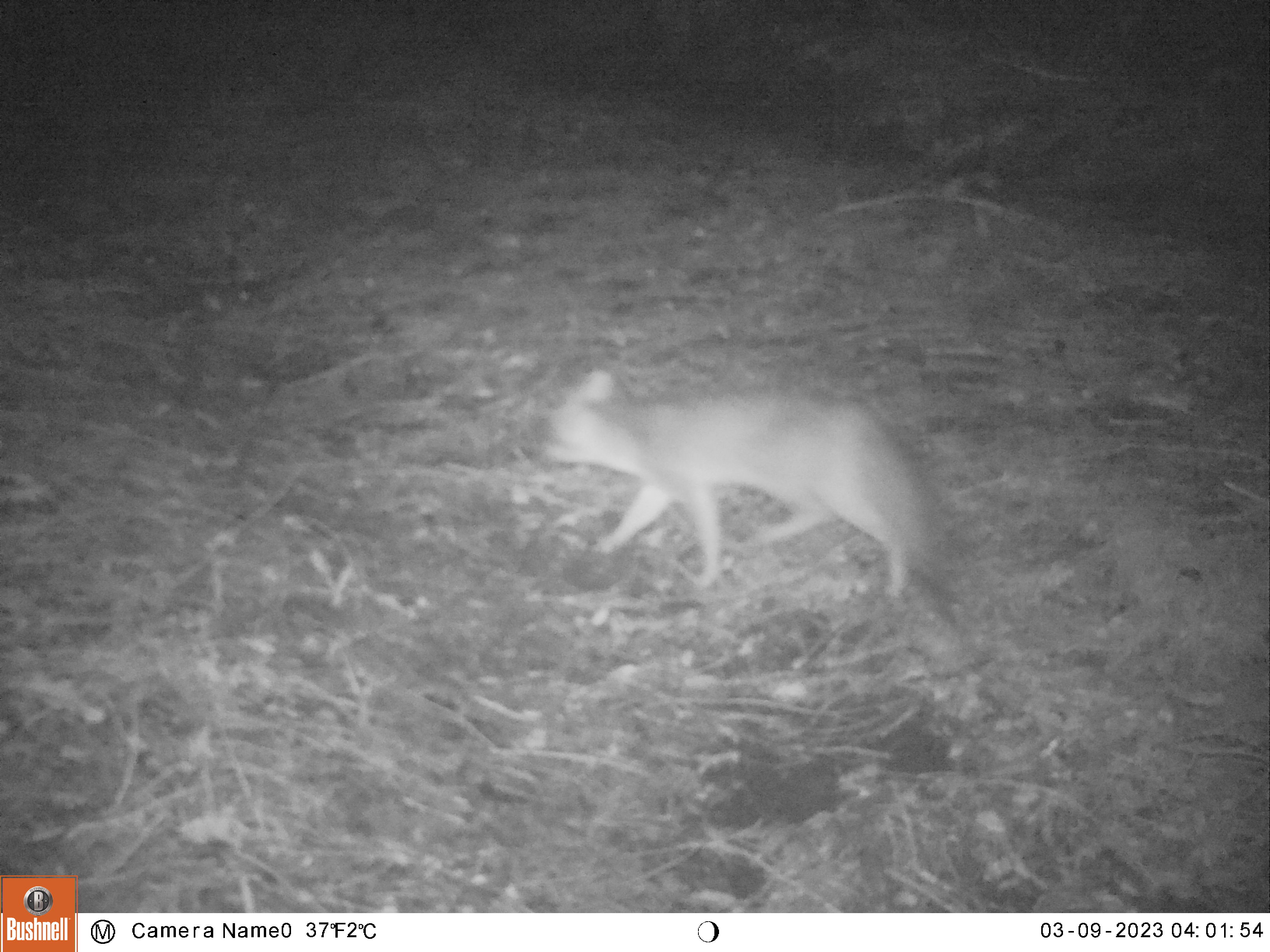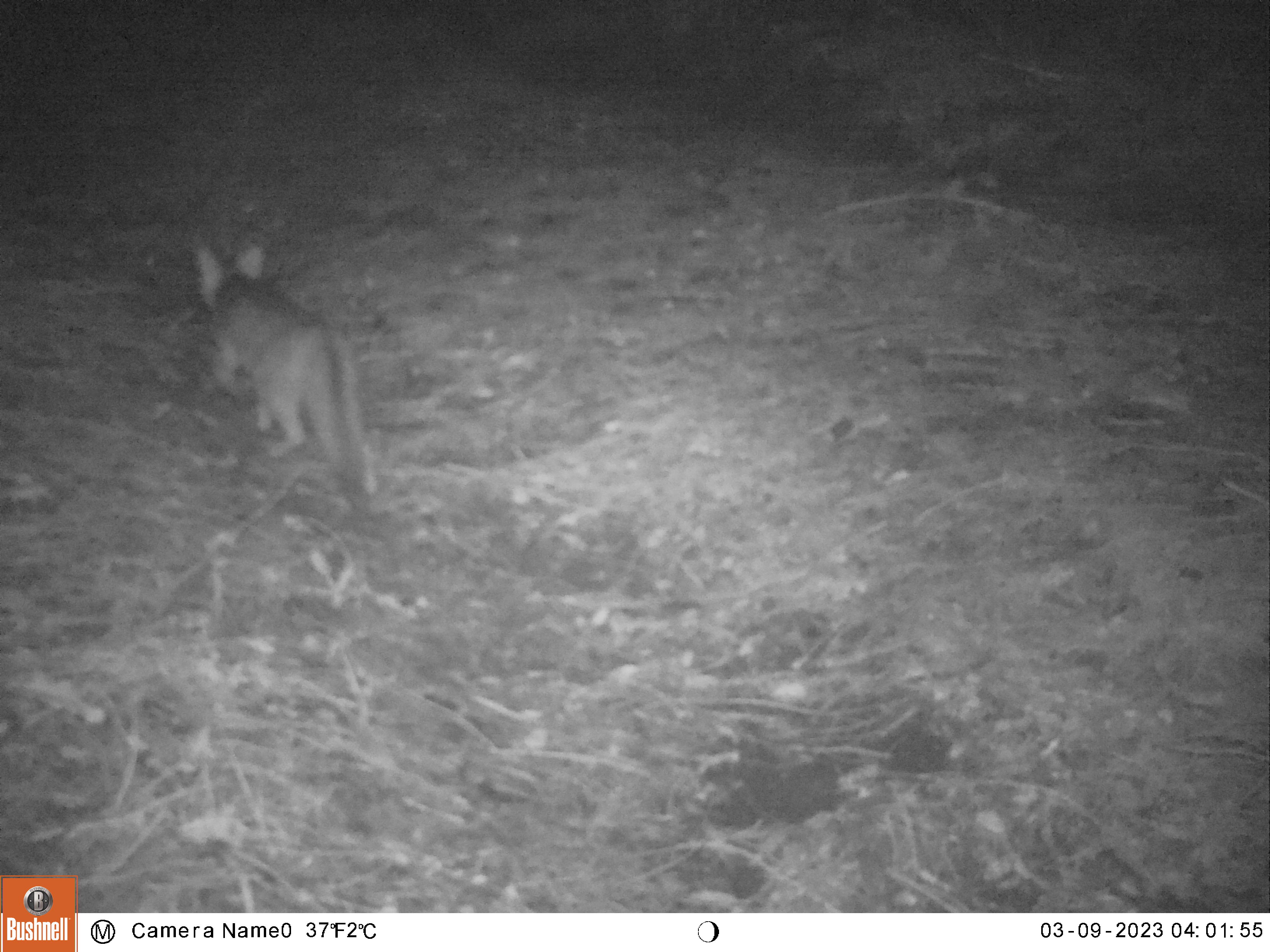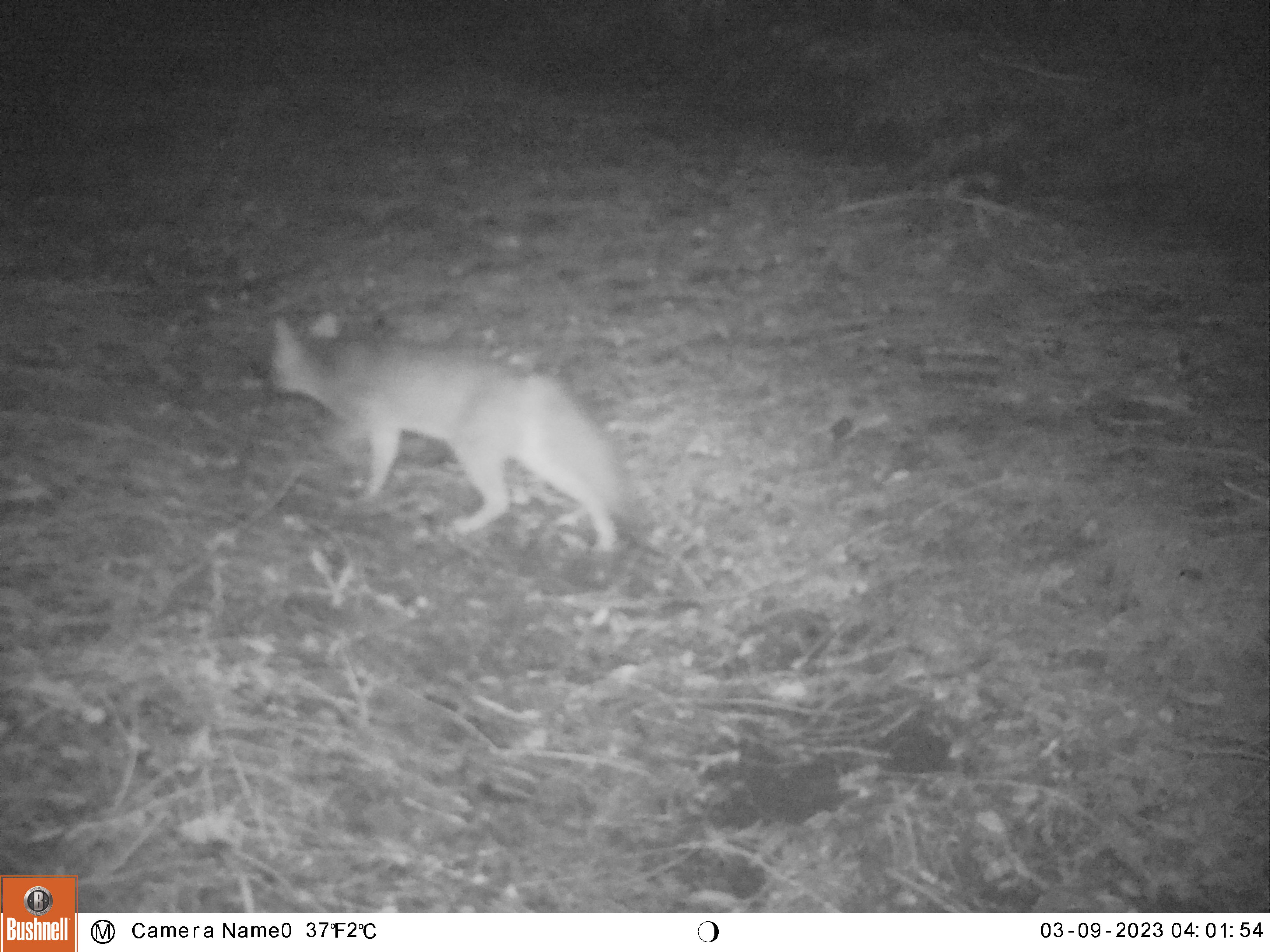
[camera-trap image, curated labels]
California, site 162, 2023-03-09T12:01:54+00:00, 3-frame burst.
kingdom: Animalia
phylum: Chordata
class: Mammalia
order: Carnivora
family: Canidae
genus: Urocyon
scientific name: Urocyon cinereoargenteus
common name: gray fox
Gray fox (Urocyon cinereoargenteus).